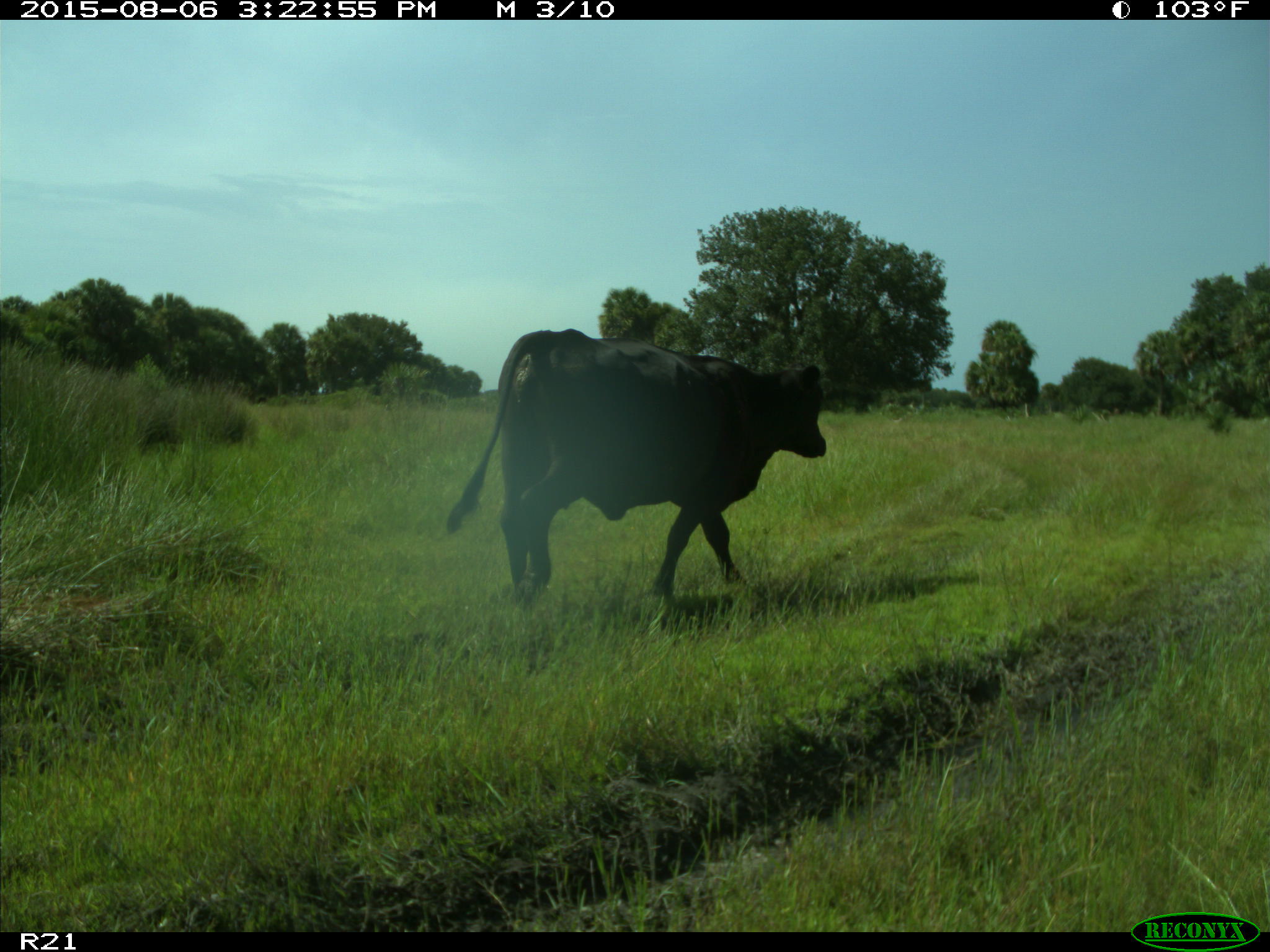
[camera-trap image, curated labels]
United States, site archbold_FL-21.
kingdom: Animalia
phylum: Chordata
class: Mammalia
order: Artiodactyla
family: Bovidae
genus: Bos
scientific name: Bos taurus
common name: domestic cow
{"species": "Bos taurus (domestic cow)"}